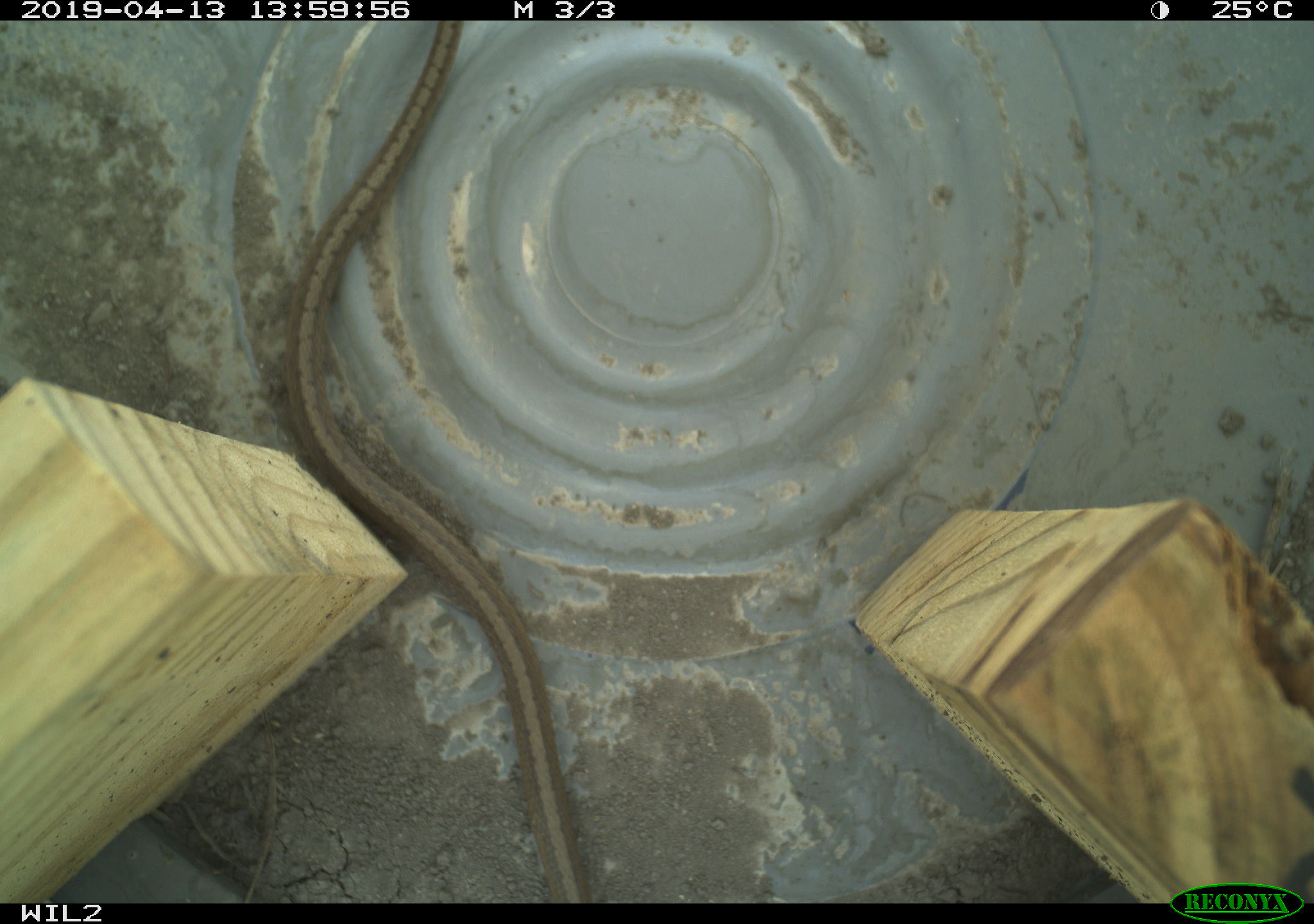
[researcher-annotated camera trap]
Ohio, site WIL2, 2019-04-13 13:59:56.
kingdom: Animalia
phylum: Chordata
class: Reptilia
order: Squamata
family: Colubridae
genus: Storeria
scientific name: Storeria dekayi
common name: dekay's brownsnake